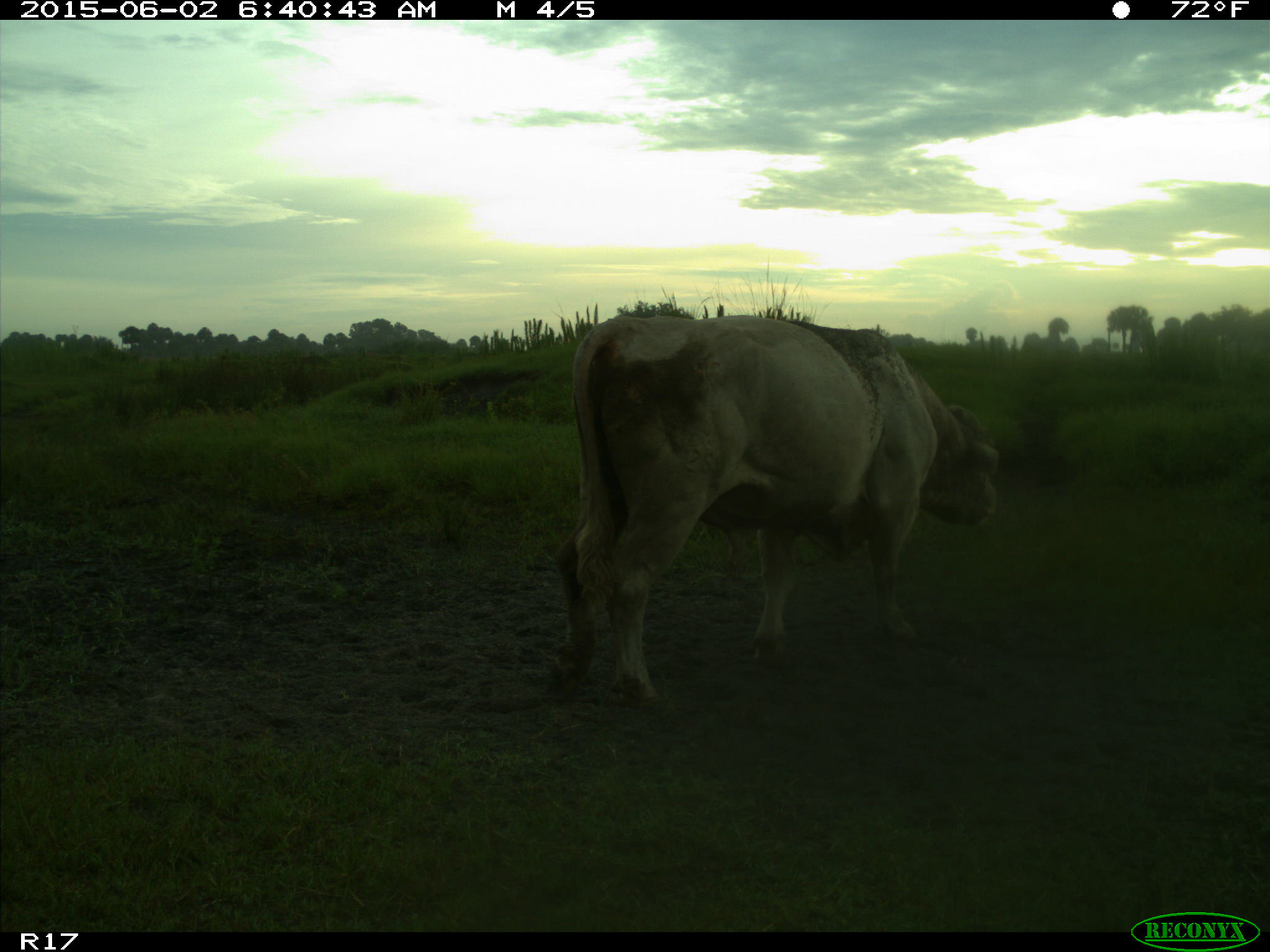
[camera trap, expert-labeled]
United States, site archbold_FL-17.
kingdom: Animalia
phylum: Chordata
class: Mammalia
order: Artiodactyla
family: Bovidae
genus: Bos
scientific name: Bos taurus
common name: domestic cow